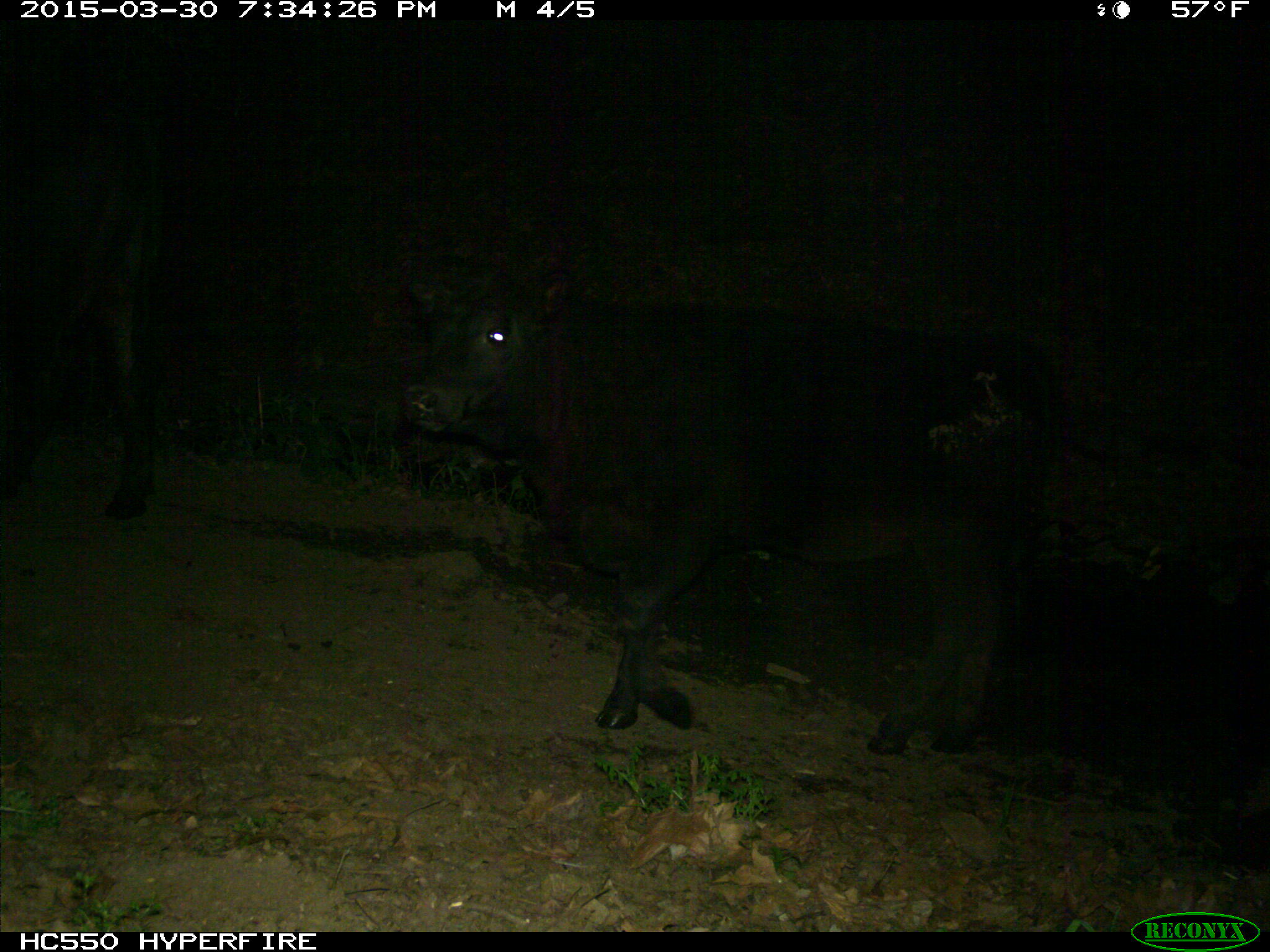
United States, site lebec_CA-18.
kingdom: Animalia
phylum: Chordata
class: Mammalia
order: Artiodactyla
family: Bovidae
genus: Bos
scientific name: Bos taurus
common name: domestic cow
Bos taurus (domestic cow).